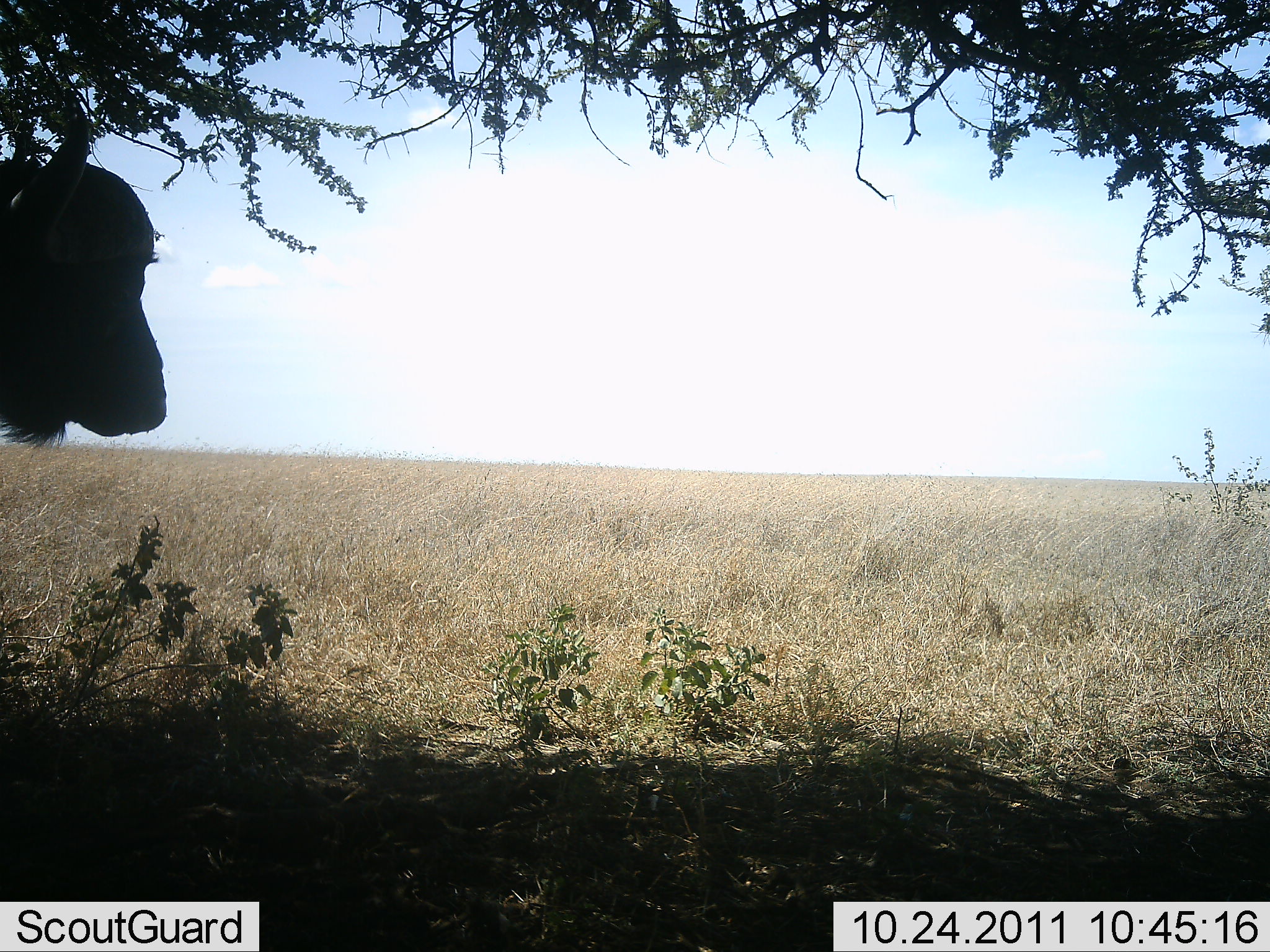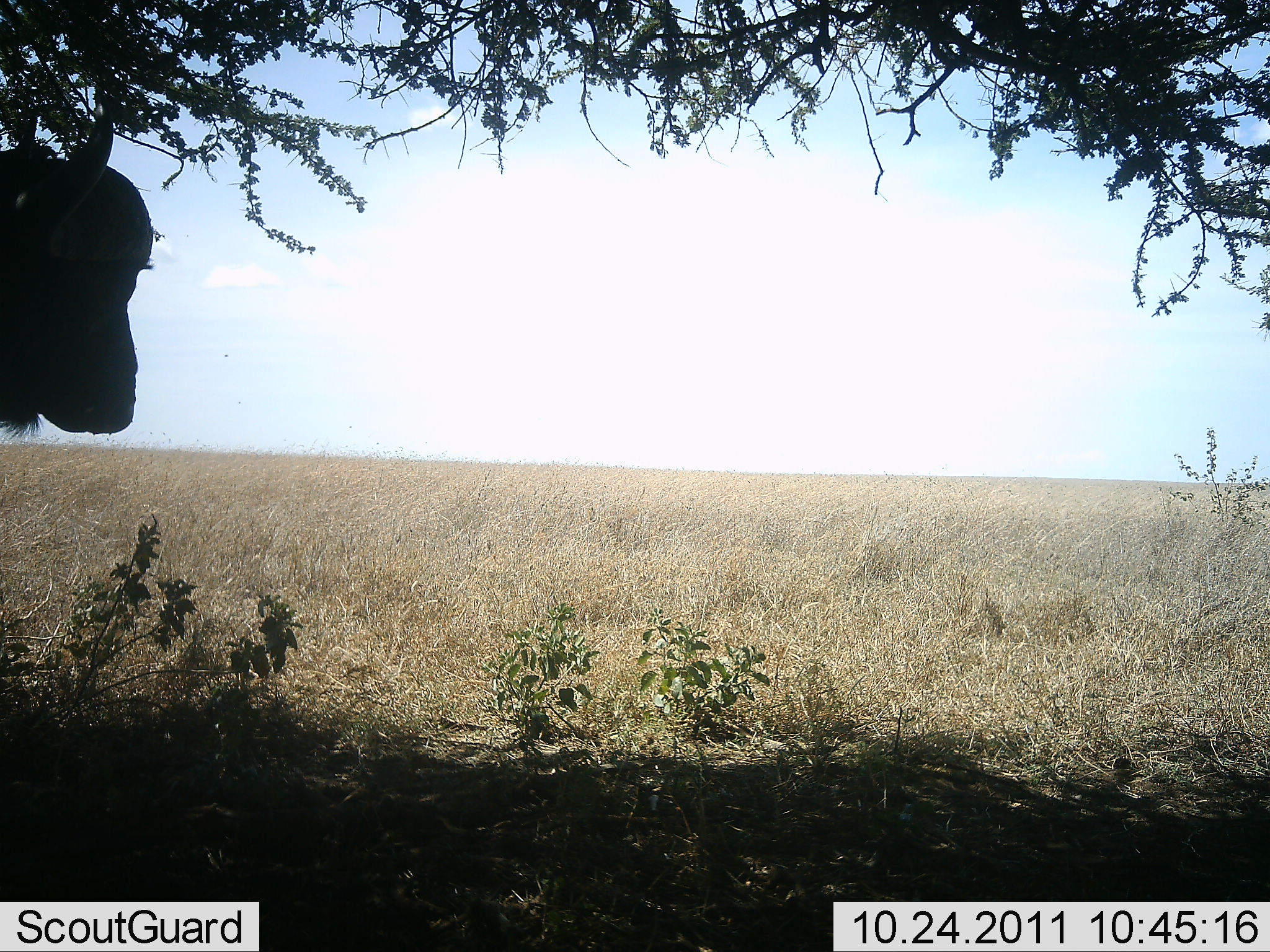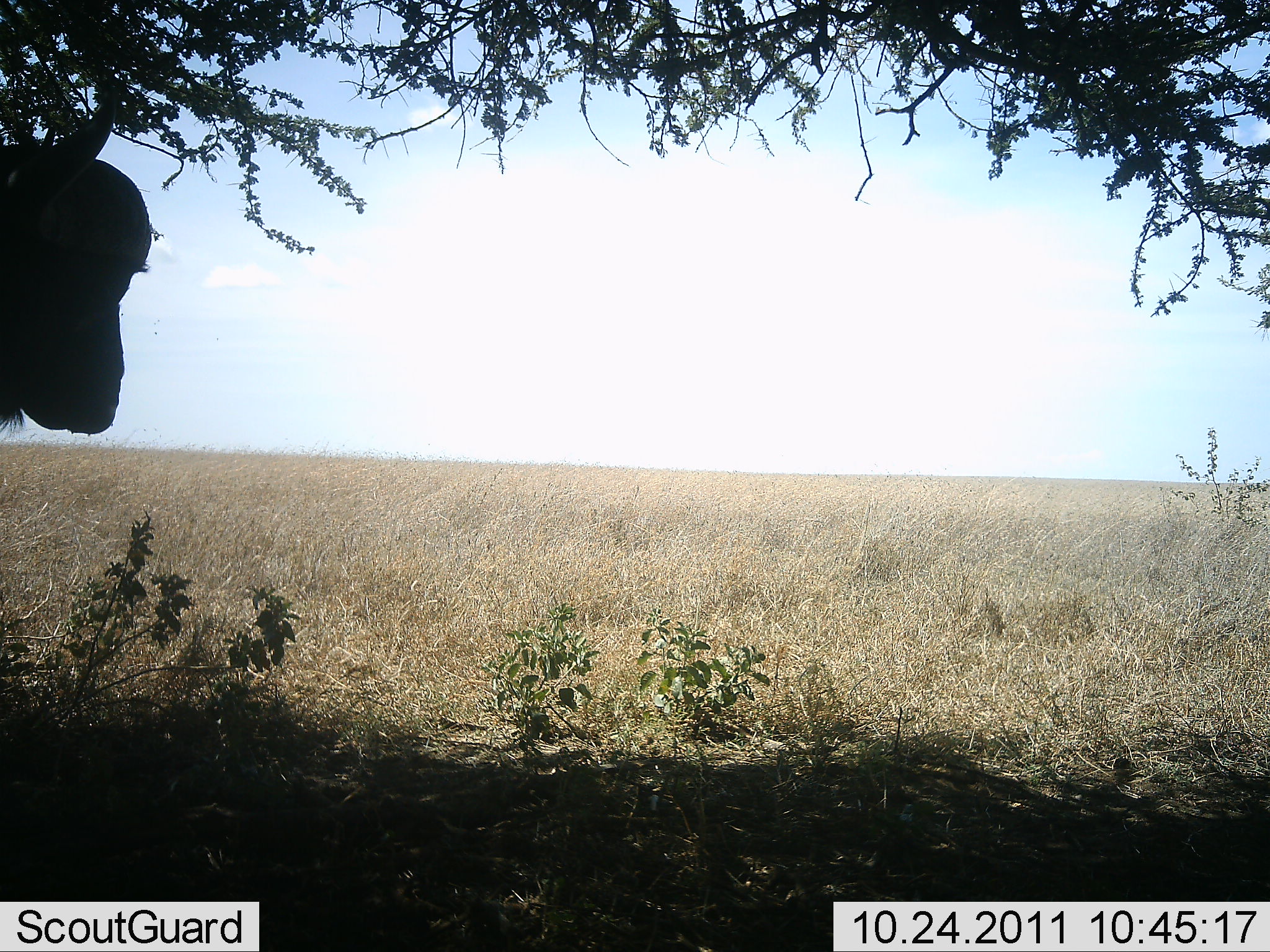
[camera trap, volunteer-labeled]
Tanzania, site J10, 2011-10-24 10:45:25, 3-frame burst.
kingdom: Animalia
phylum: Chordata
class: Mammalia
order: Artiodactyla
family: Bovidae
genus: Syncerus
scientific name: Syncerus caffer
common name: cape buffalo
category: buffalo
Buffalo (cape buffalo) (Syncerus caffer), count 1. Behavior (volunteer vote fractions): standing 100%, resting 0%, moving 0%, interacting 0%. Young present (vote fraction): 0%. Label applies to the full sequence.